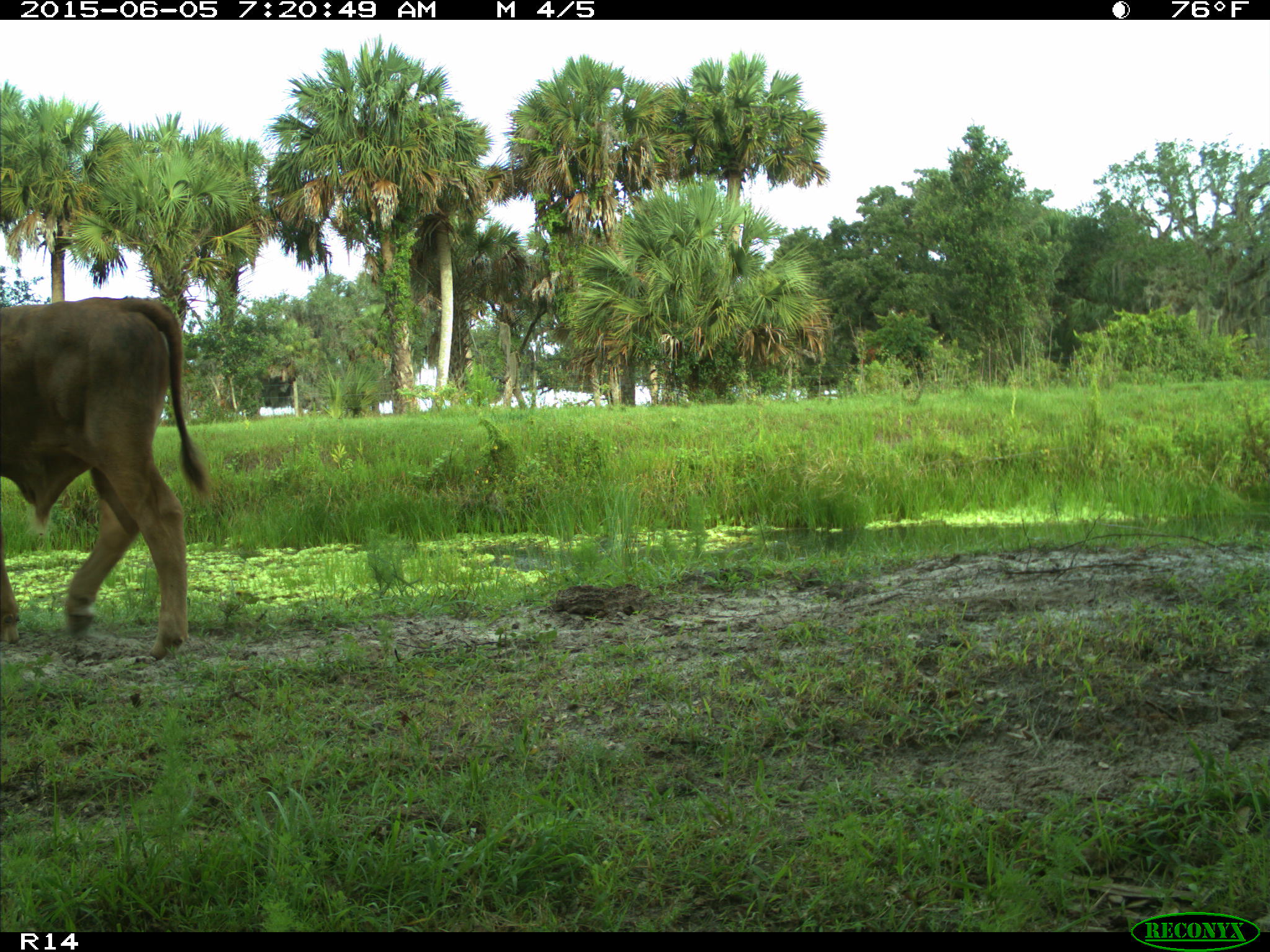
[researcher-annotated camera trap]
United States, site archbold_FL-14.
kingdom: Animalia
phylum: Chordata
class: Mammalia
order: Artiodactyla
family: Bovidae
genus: Bos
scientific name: Bos taurus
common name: domestic cow